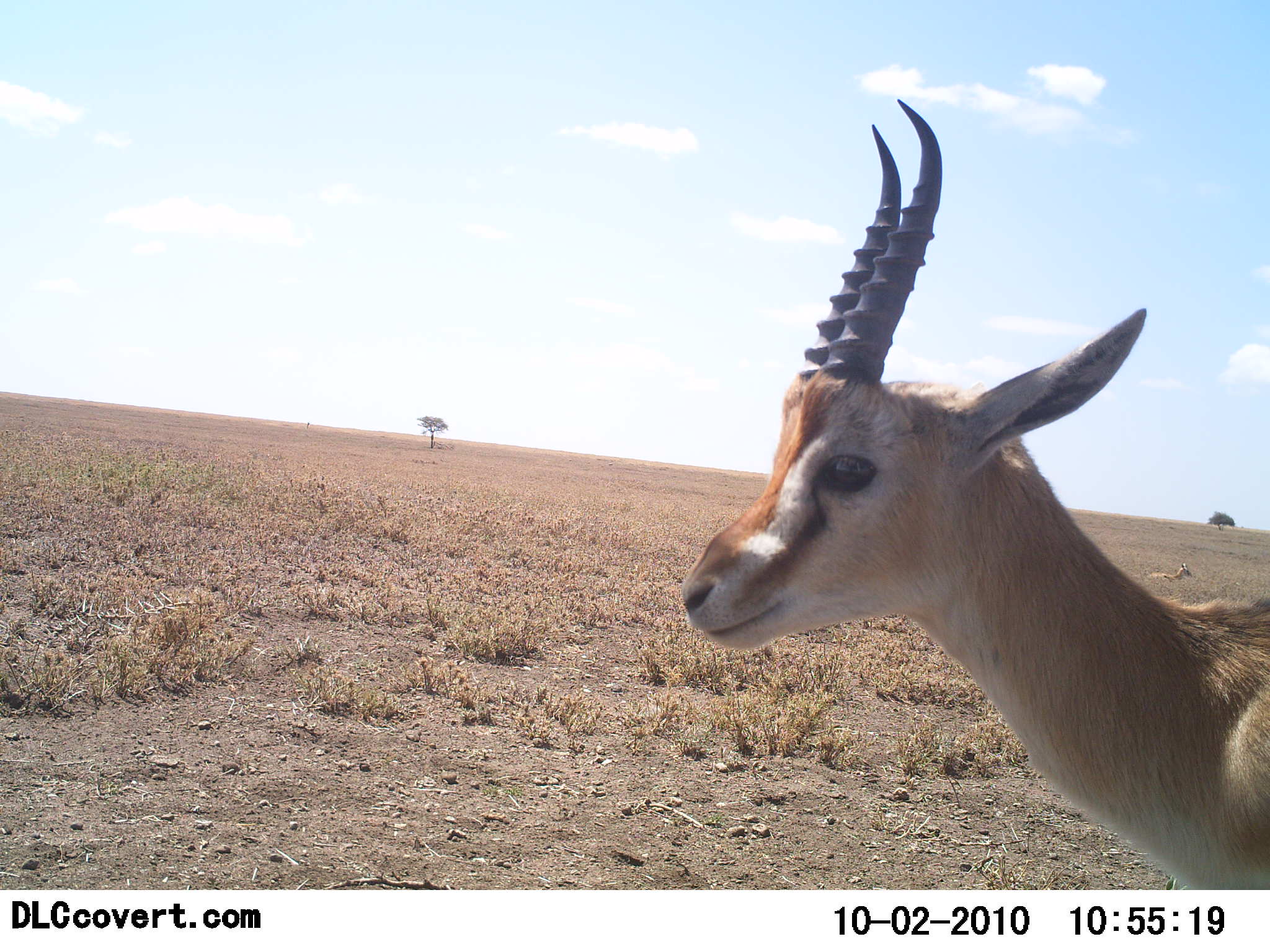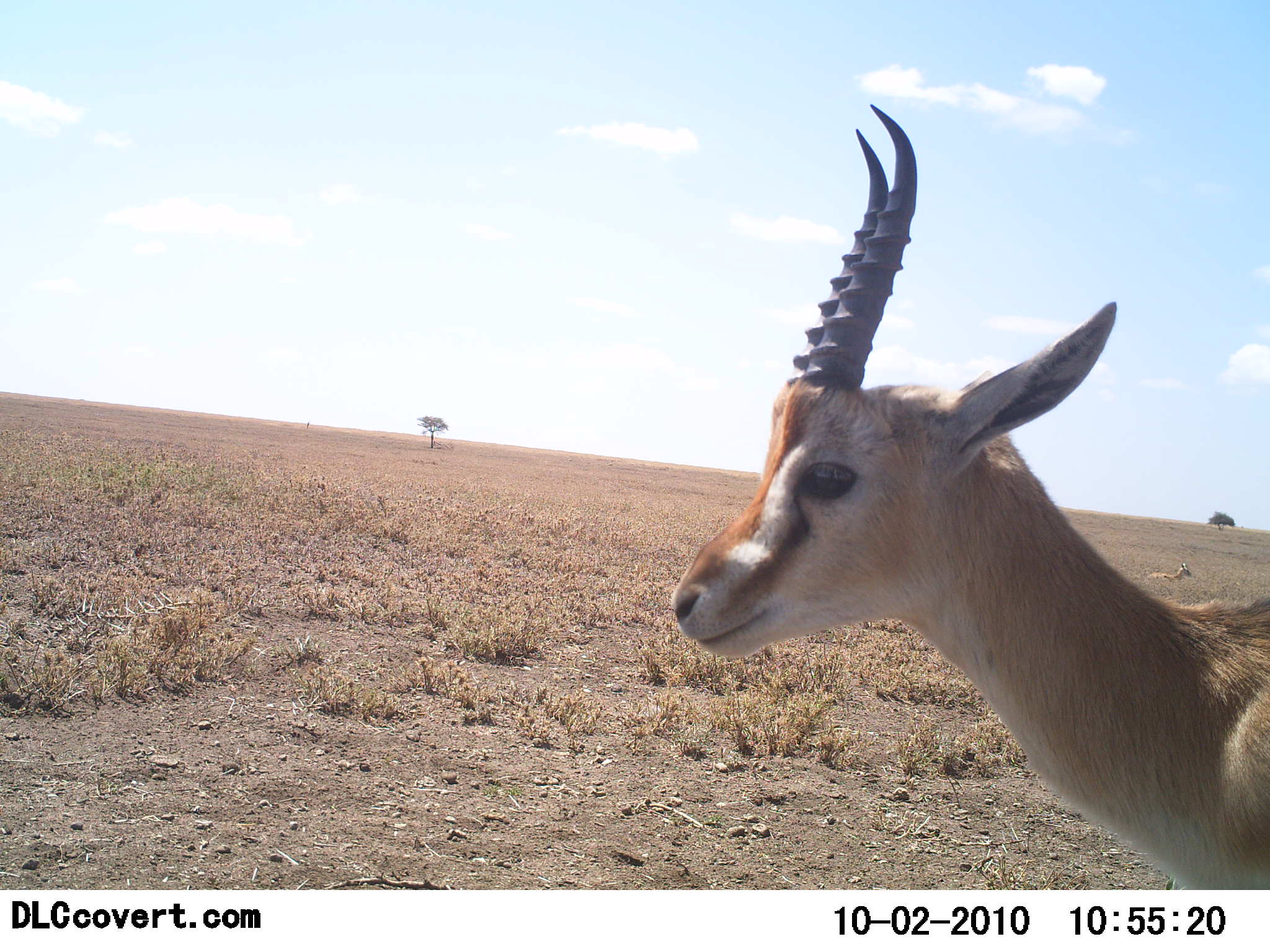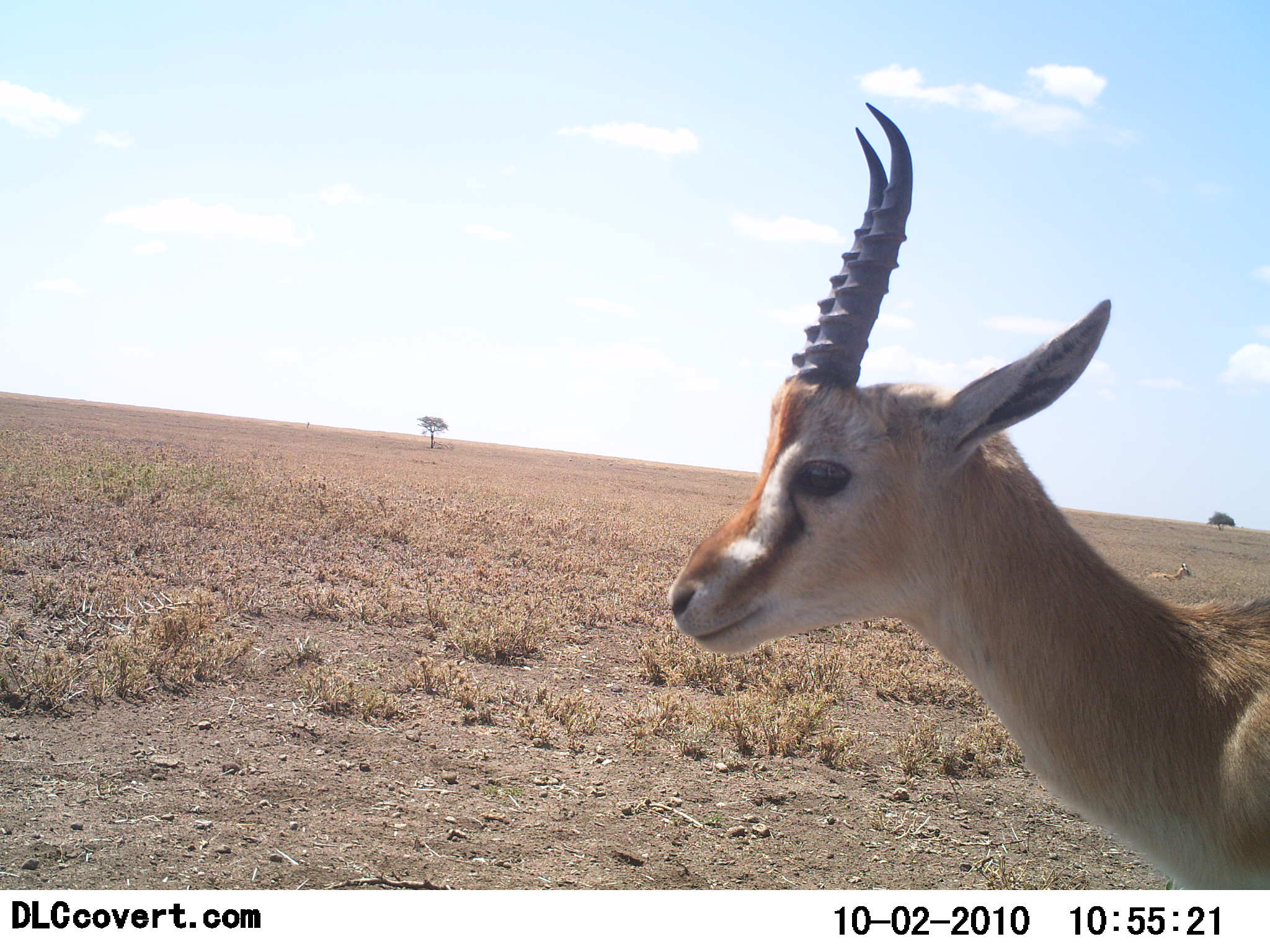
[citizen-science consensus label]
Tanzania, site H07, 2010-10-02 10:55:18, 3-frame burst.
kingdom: Animalia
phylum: Chordata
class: Mammalia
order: Artiodactyla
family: Bovidae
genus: Eudorcas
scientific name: Eudorcas thomsonii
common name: thomson's gazelle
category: gazellethomsons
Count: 1.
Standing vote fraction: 90%.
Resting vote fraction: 25%.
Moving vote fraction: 10%.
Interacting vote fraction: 0%.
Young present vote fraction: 0%.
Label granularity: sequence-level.